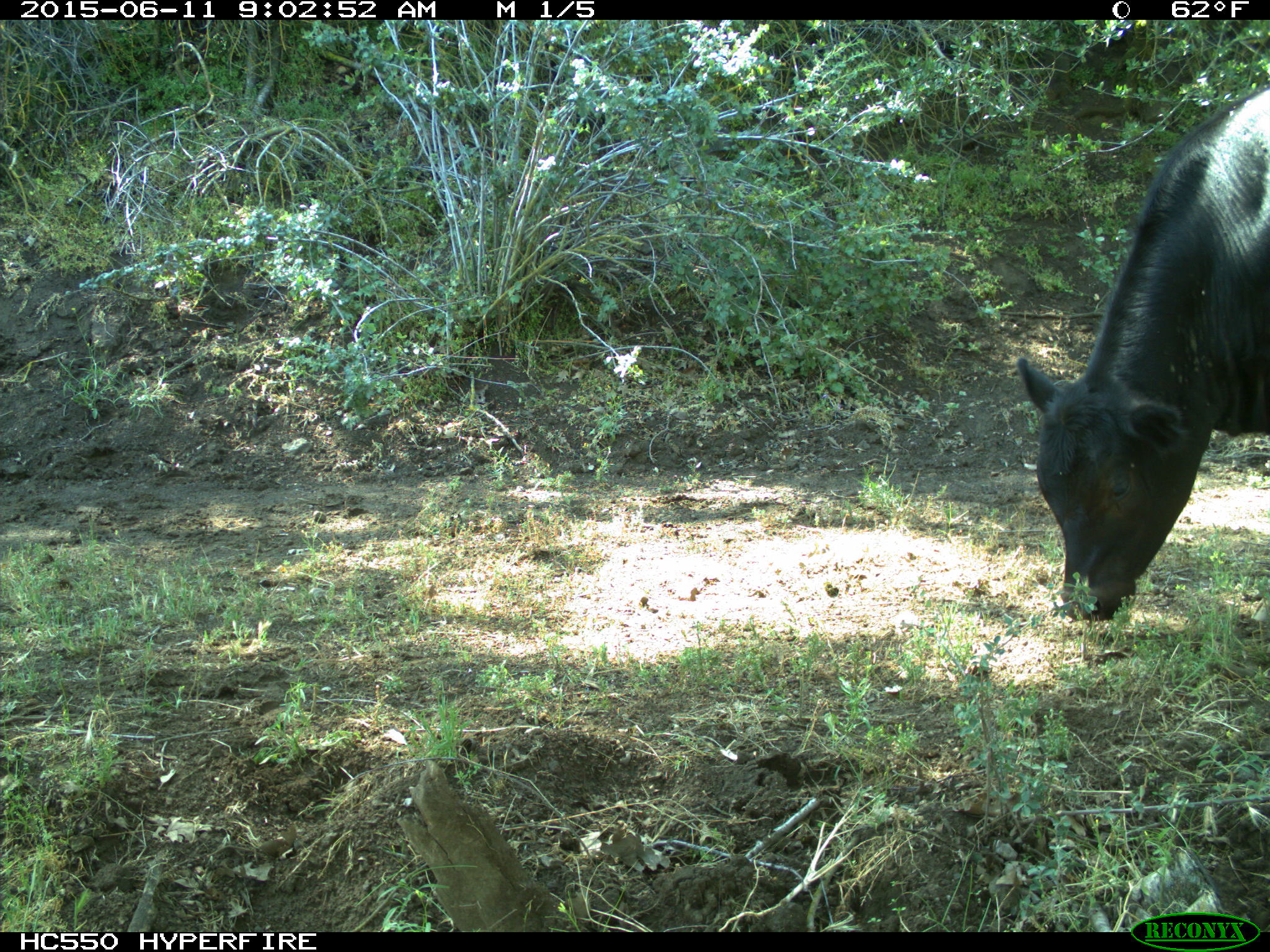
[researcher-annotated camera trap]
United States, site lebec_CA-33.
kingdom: Animalia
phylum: Chordata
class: Mammalia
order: Artiodactyla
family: Bovidae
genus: Bos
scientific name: Bos taurus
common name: domestic cow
Bos taurus (domestic cow).